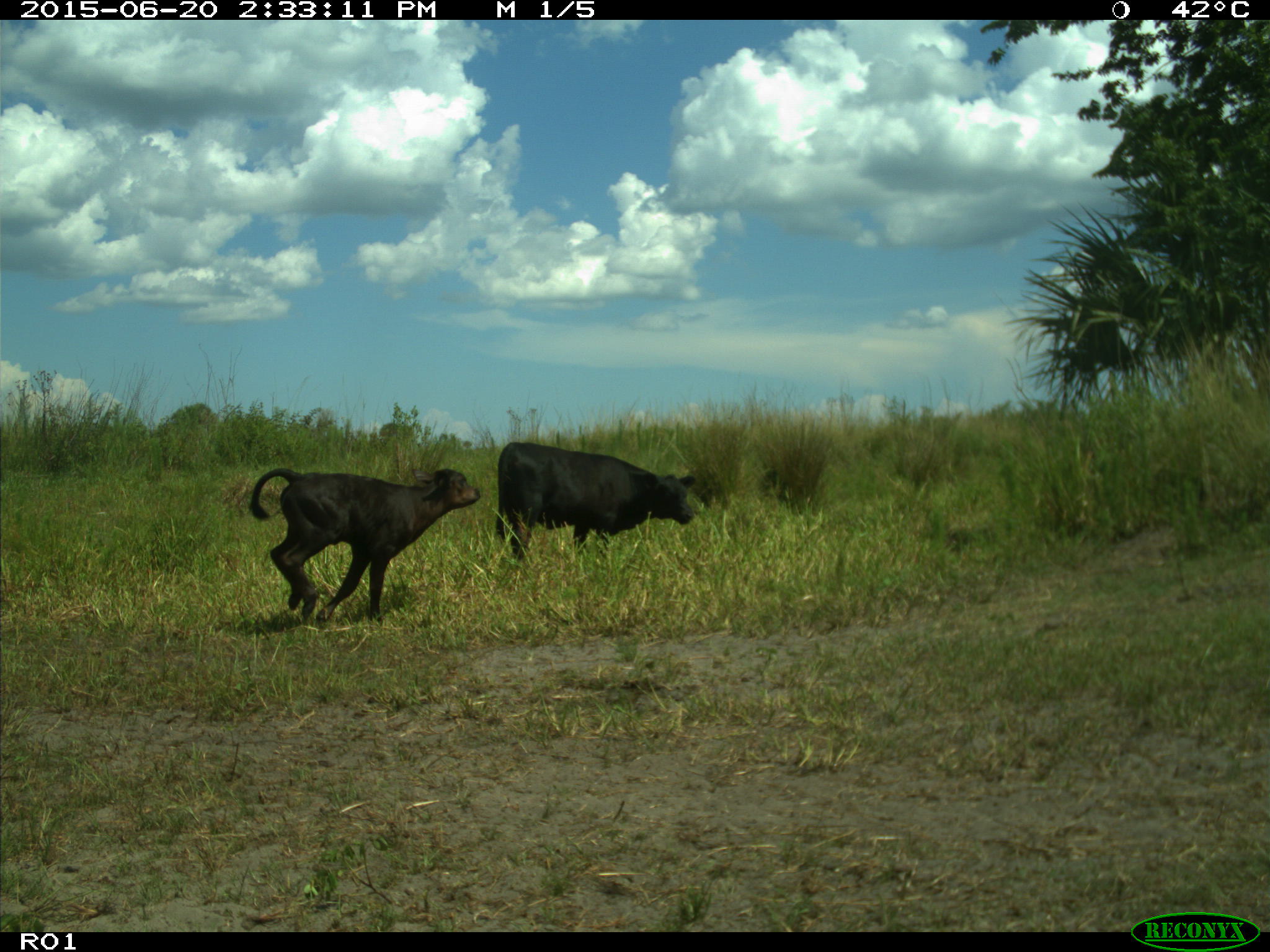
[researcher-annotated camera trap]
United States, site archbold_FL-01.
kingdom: Animalia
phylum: Chordata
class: Mammalia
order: Artiodactyla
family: Bovidae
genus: Bos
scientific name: Bos taurus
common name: domestic cow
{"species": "Bos taurus (domestic cow)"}